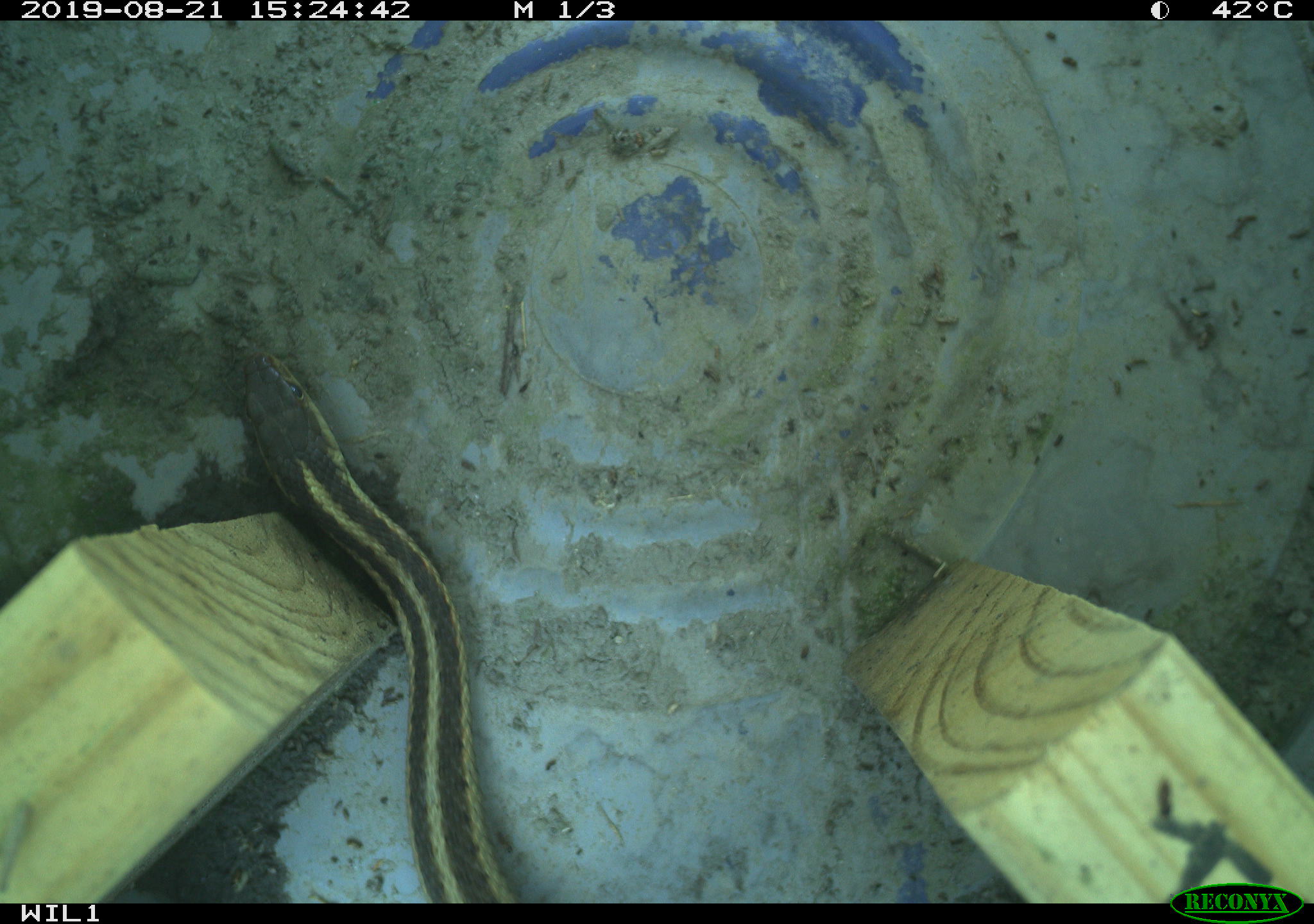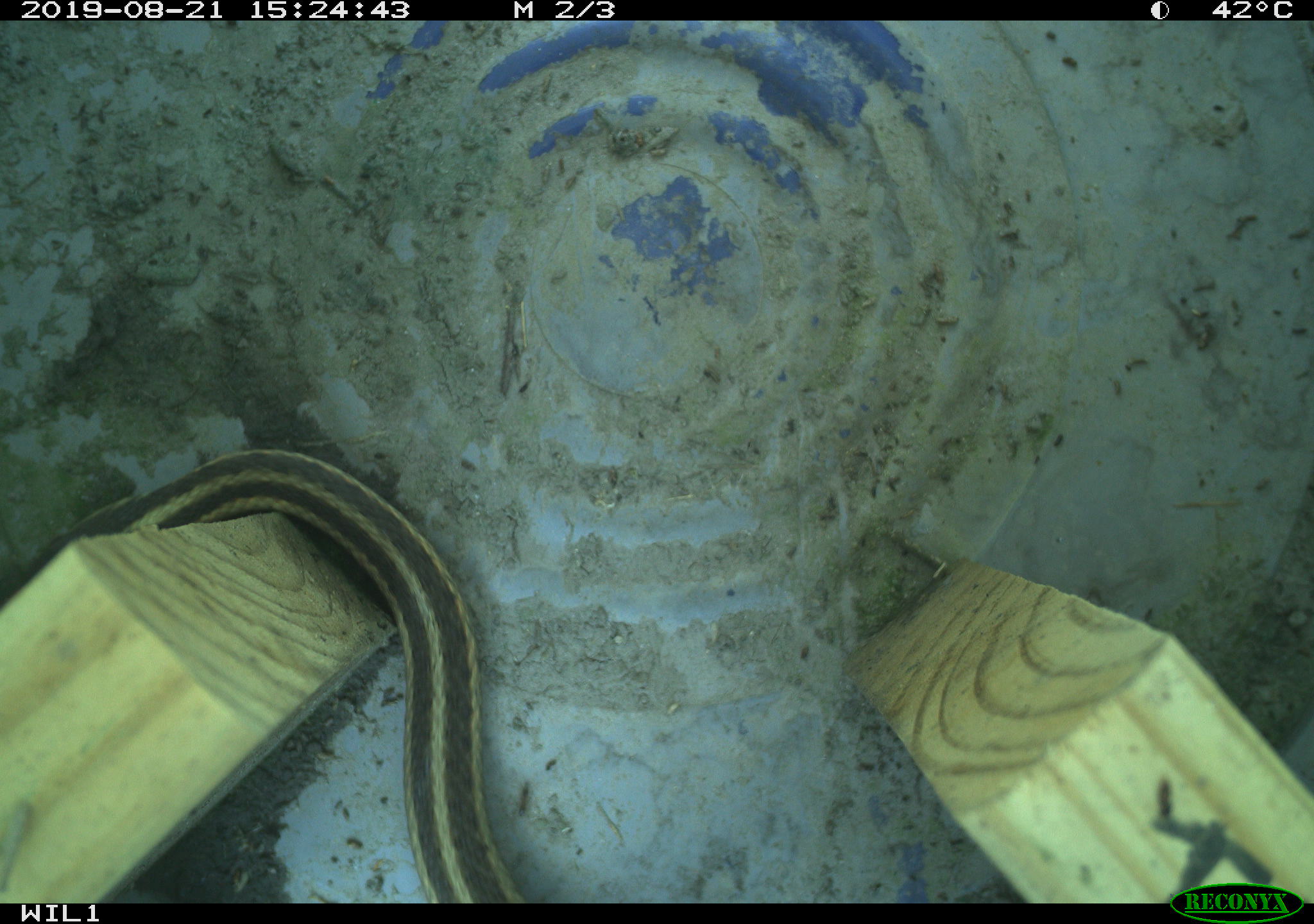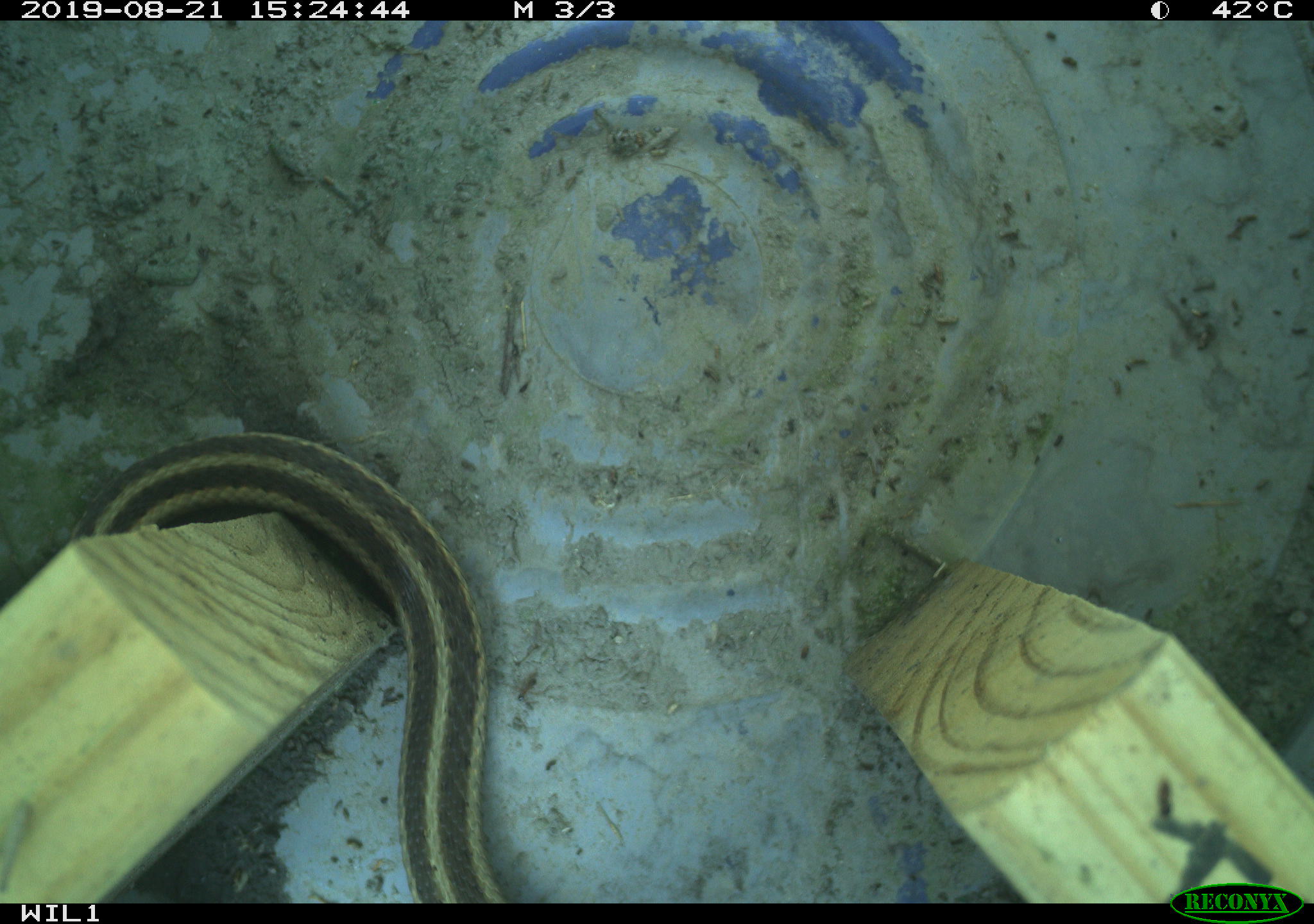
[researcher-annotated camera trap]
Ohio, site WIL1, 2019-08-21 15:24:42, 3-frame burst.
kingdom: Animalia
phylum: Chordata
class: Reptilia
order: Squamata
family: Colubridae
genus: Thamnophis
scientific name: Thamnophis sirtalis sirtalis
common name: eastern gartersnake